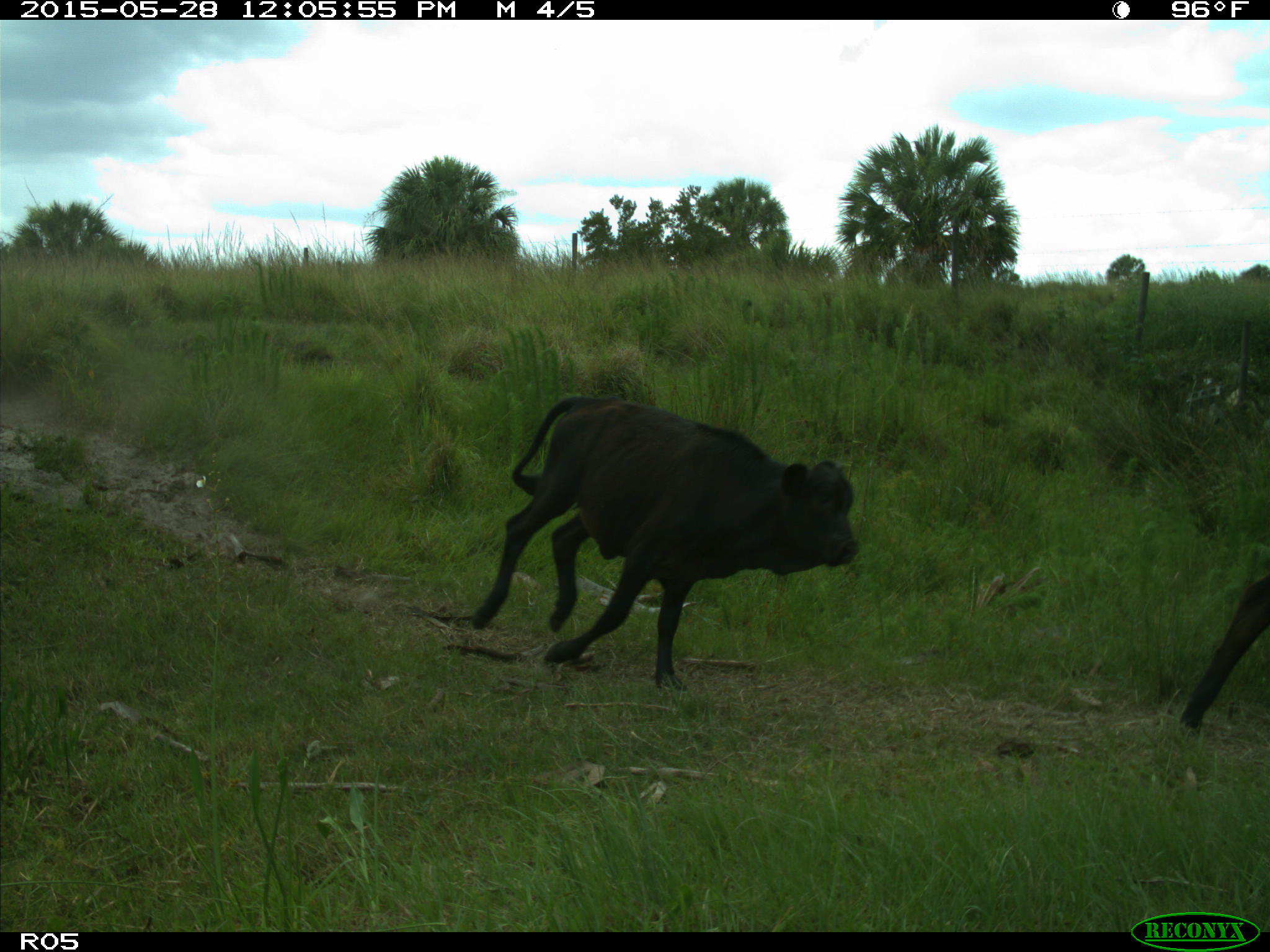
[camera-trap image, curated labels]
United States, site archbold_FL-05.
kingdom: Animalia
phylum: Chordata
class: Mammalia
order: Artiodactyla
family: Bovidae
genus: Bos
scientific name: Bos taurus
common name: domestic cow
Bos taurus (domestic cow).